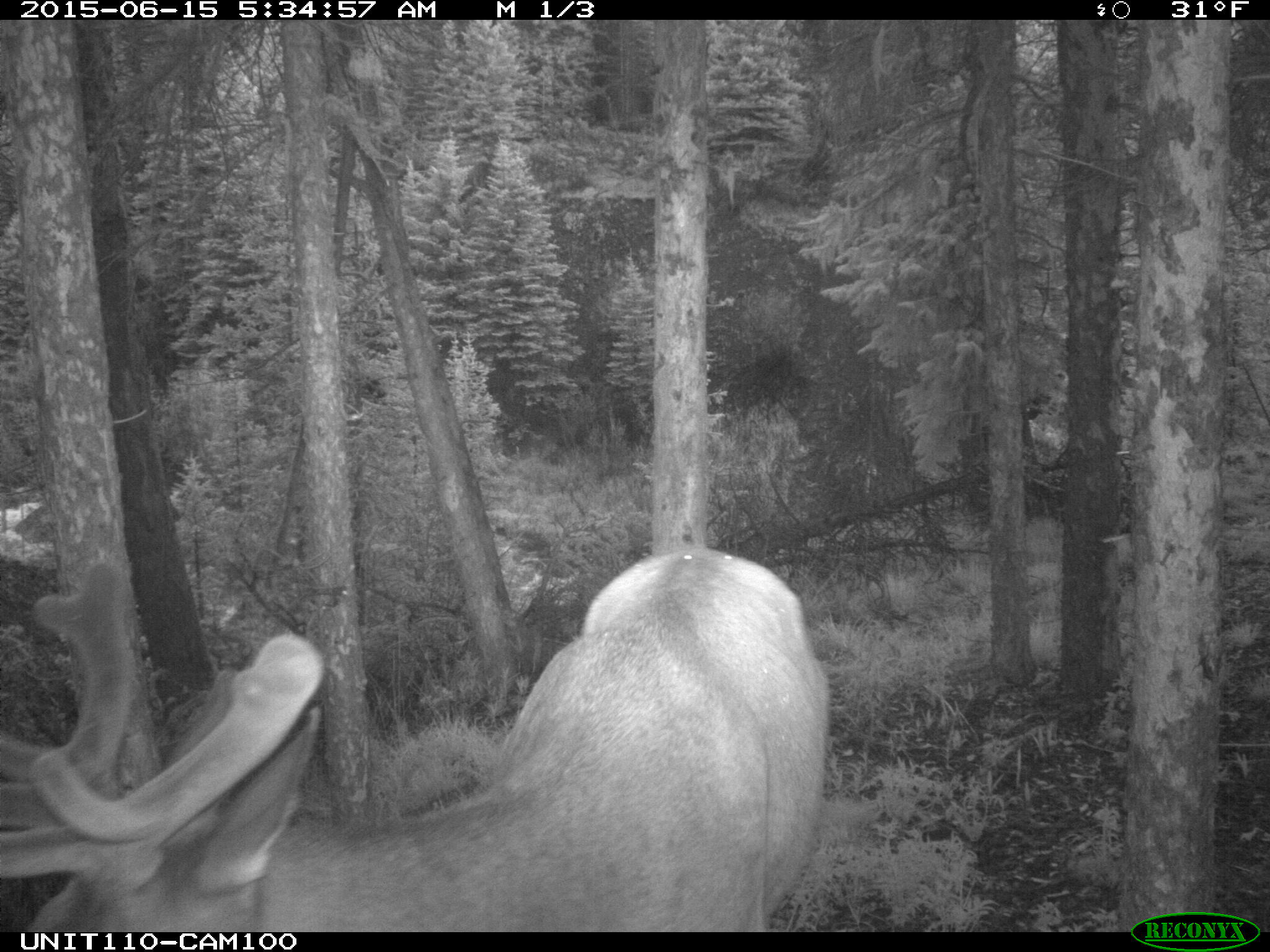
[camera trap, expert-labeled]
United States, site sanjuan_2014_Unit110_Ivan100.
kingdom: Animalia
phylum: Chordata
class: Mammalia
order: Artiodactyla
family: Cervidae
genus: Cervus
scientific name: Cervus elaphus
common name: red deer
Cervus elaphus (red deer).